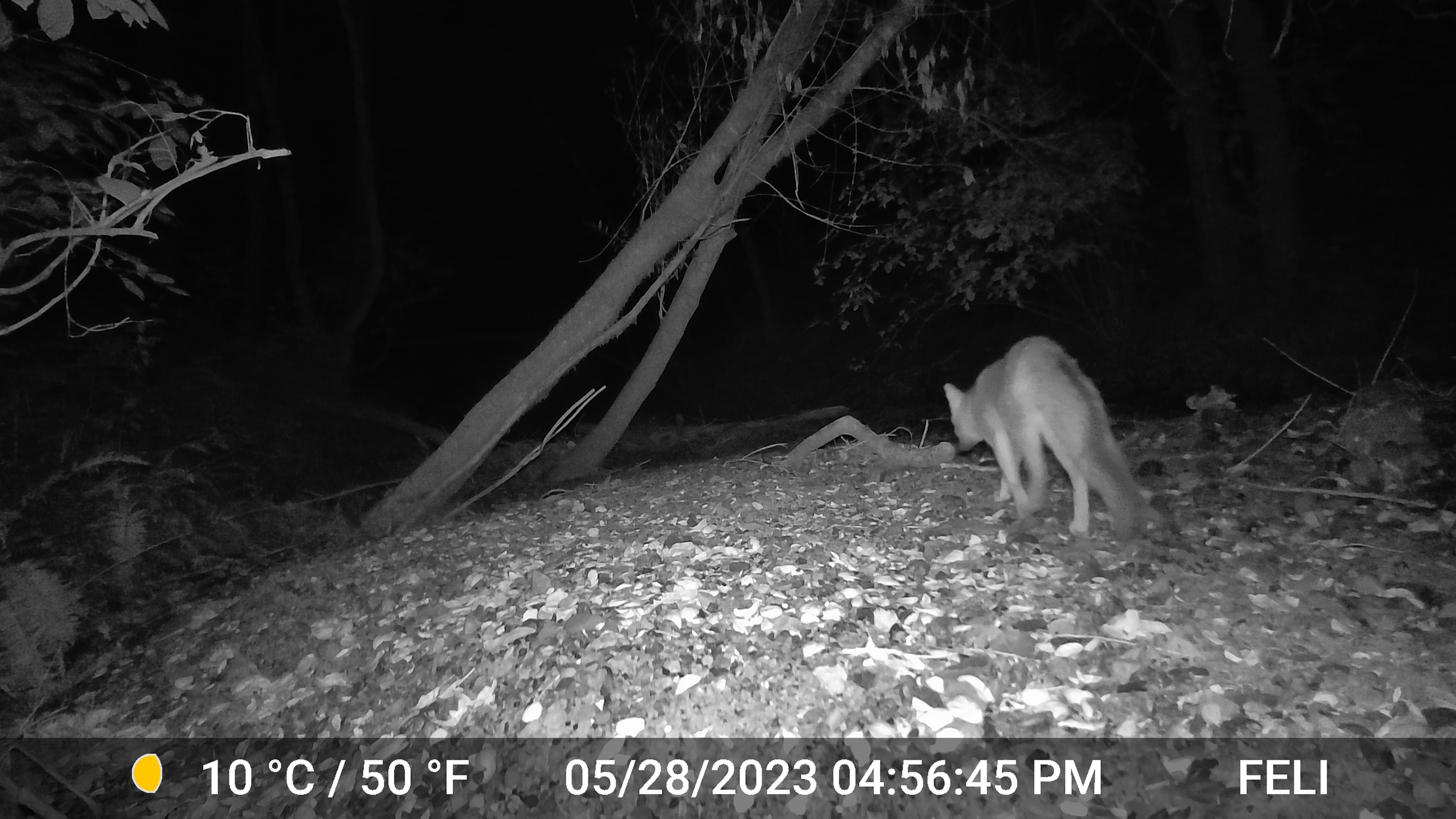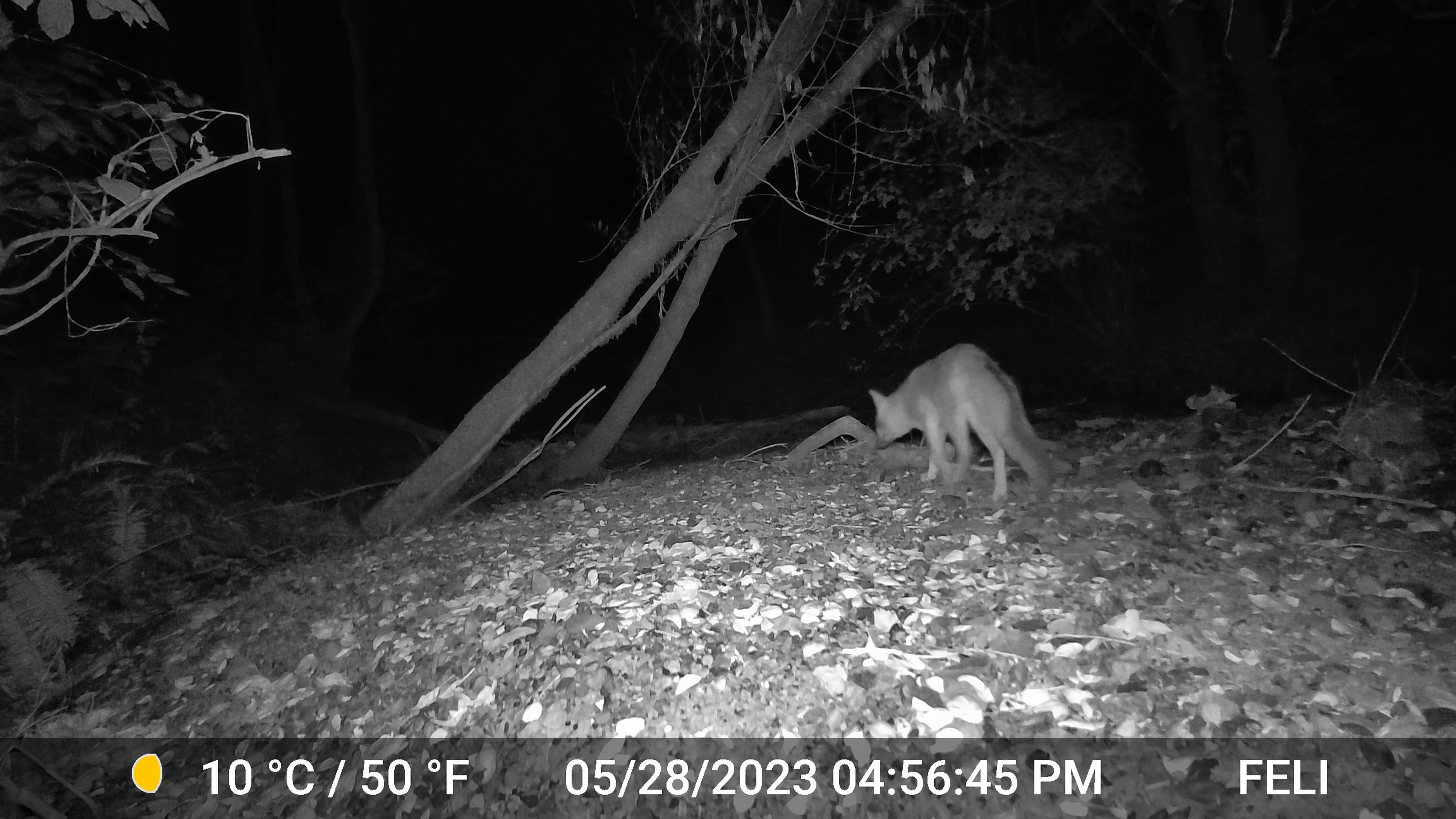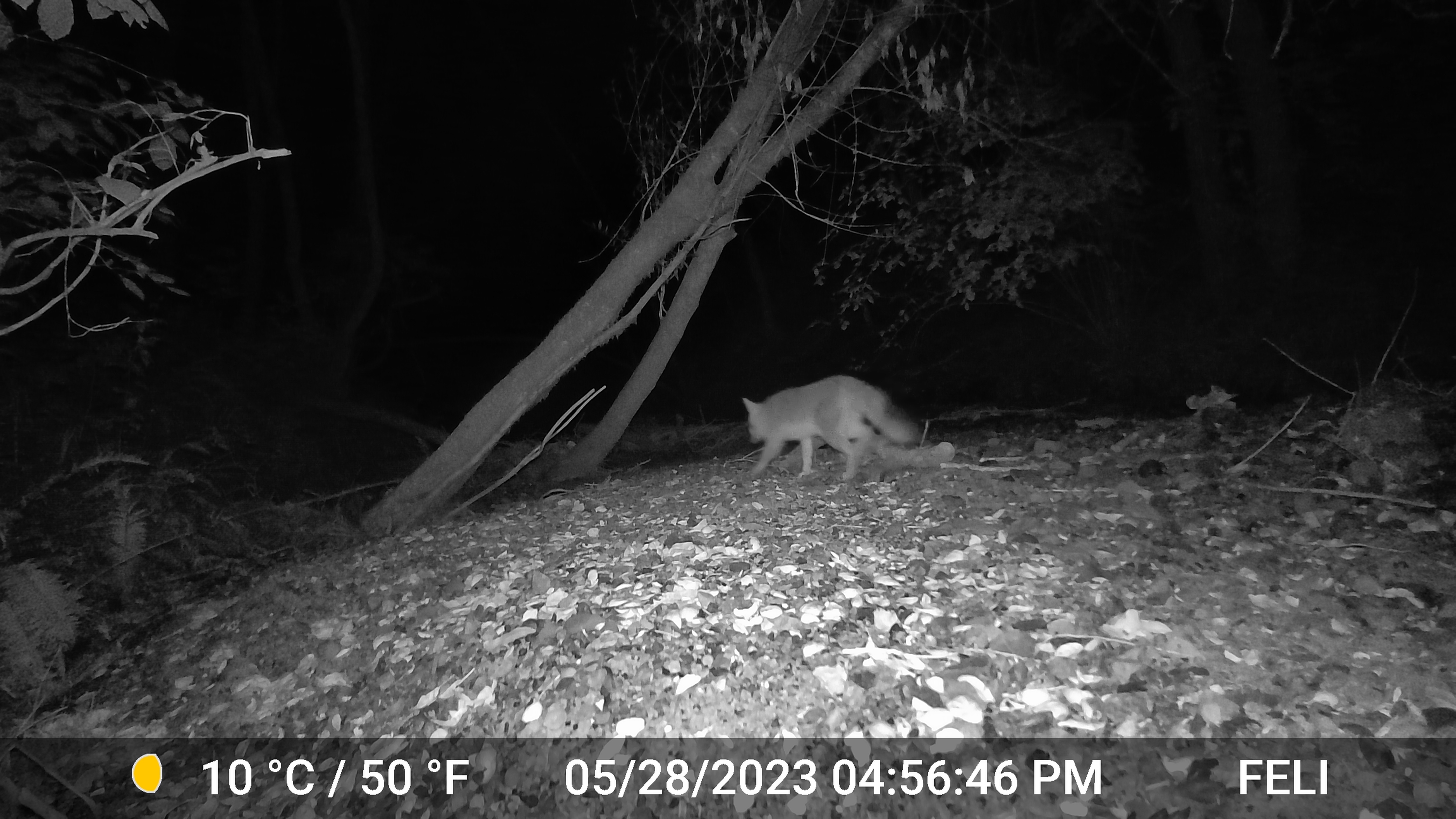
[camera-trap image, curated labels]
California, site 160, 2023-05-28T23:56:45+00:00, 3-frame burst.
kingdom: Animalia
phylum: Chordata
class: Mammalia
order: Carnivora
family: Canidae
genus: Urocyon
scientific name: Urocyon cinereoargenteus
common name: gray fox